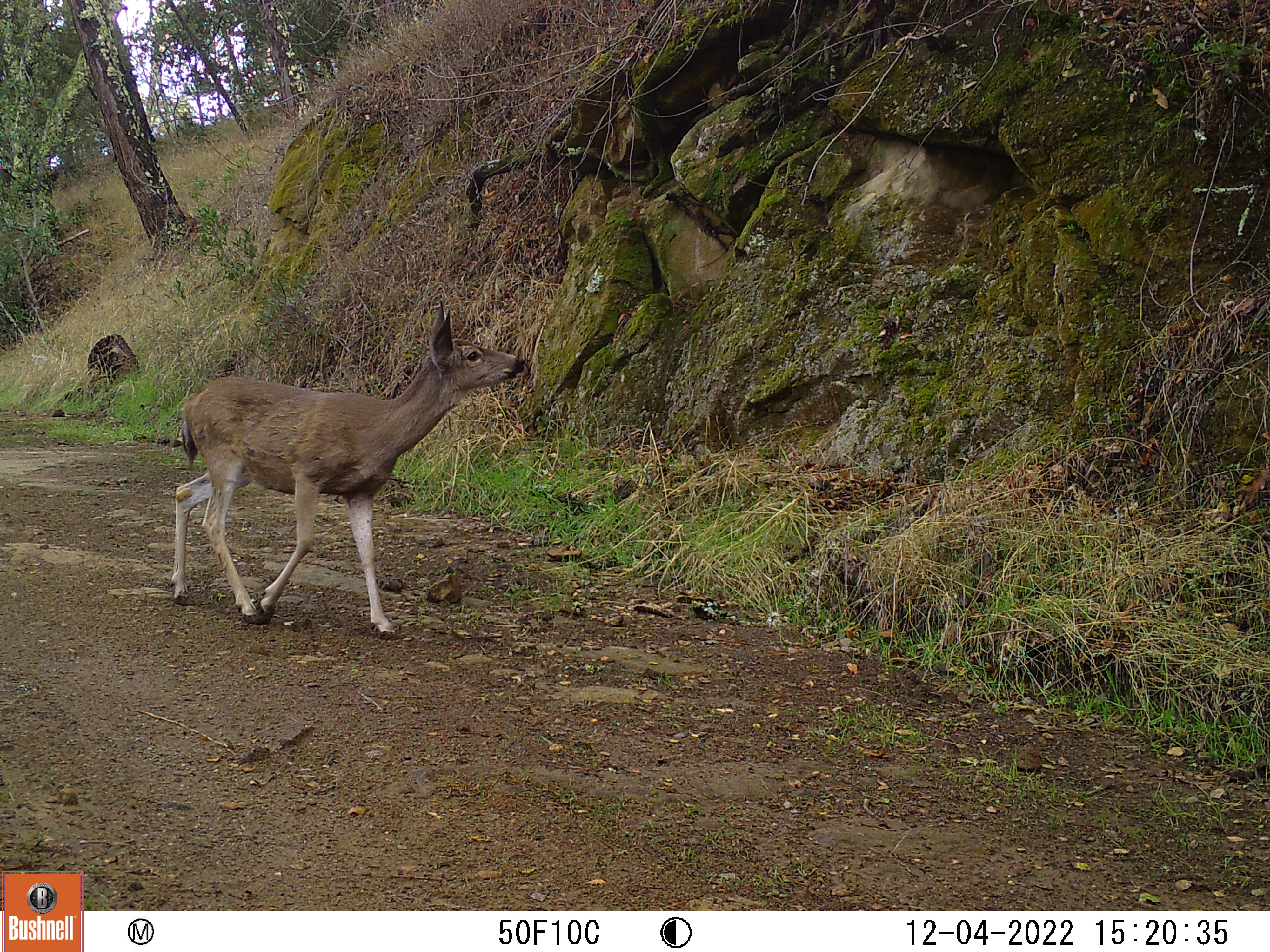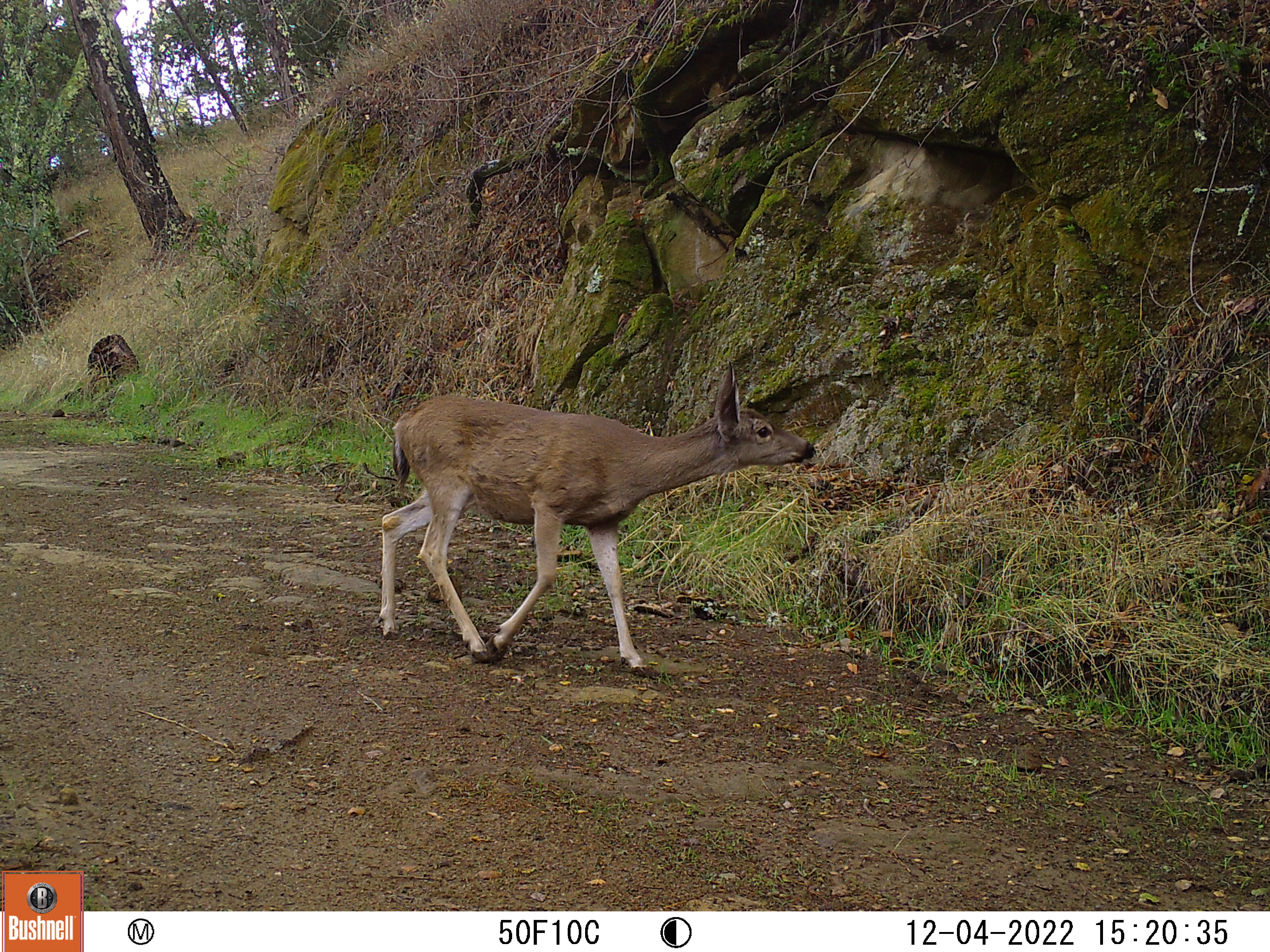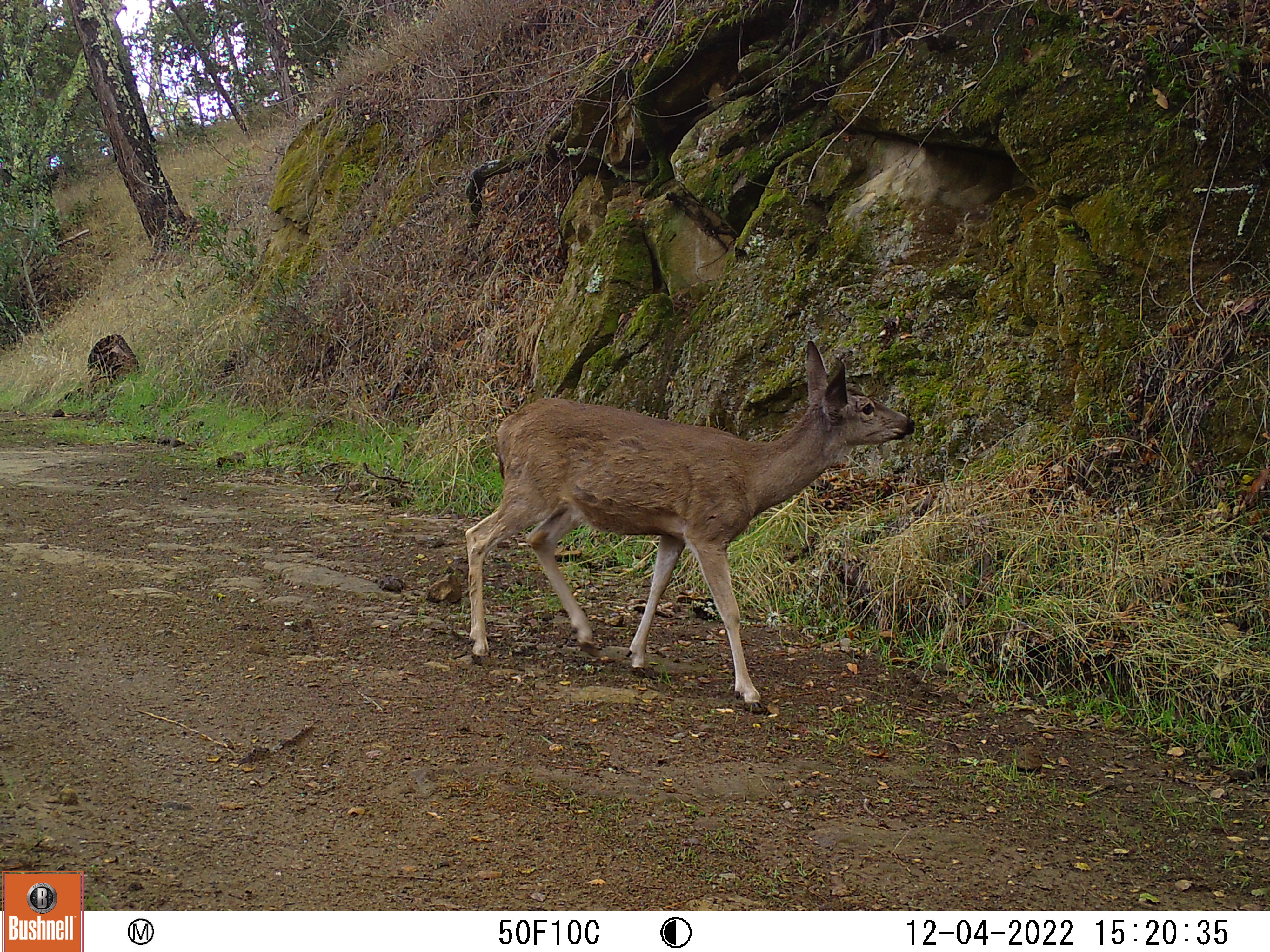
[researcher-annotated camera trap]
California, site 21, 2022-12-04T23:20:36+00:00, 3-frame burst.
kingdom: Animalia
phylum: Chordata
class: Mammalia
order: Artiodactyla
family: Cervidae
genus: Odocoileus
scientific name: Odocoileus hemionus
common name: mule deer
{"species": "mule deer (Odocoileus hemionus)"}